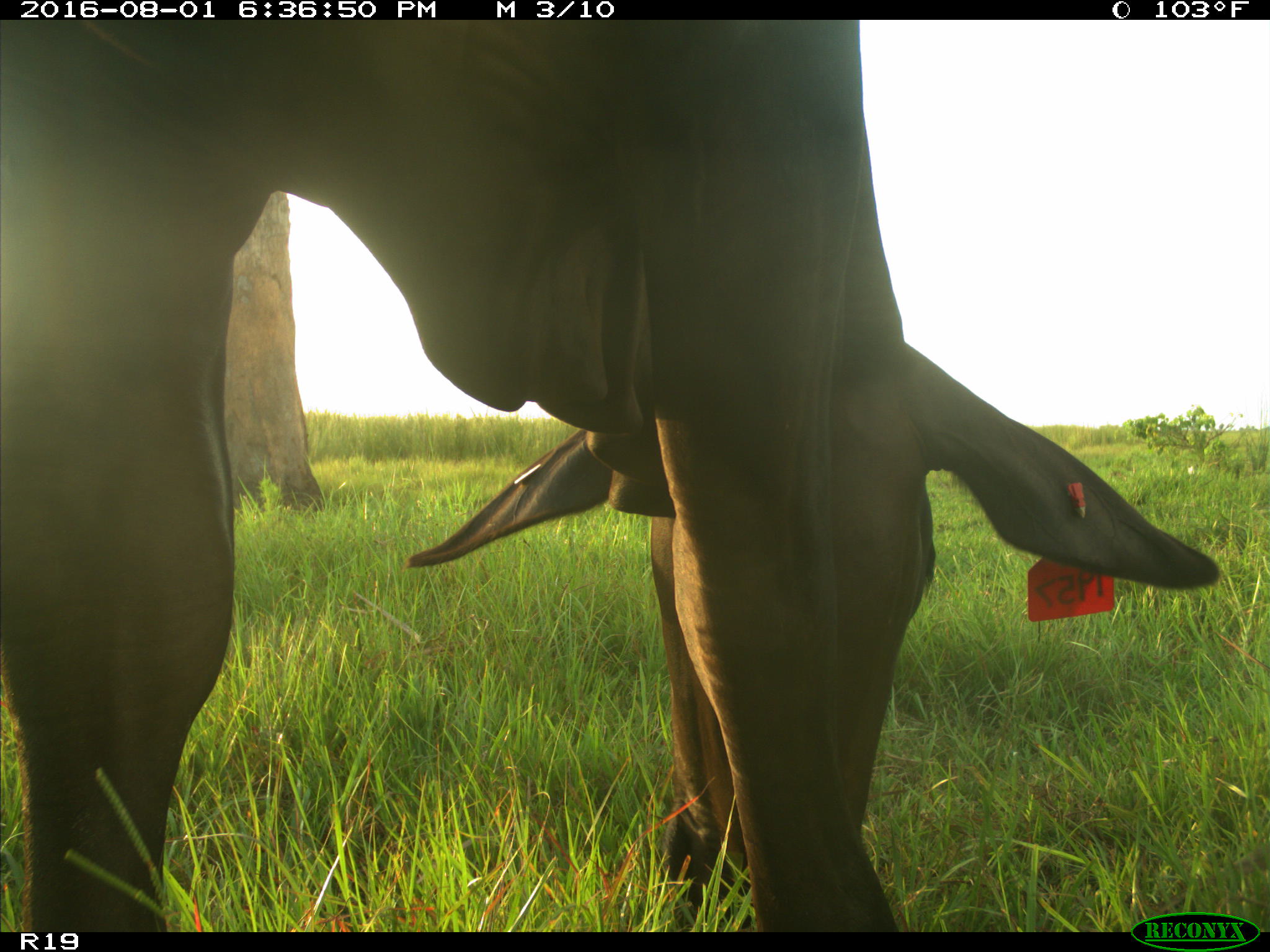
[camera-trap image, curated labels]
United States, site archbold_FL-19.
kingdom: Animalia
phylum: Chordata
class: Mammalia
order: Artiodactyla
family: Bovidae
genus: Bos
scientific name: Bos taurus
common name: domestic cow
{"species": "Bos taurus (domestic cow)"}